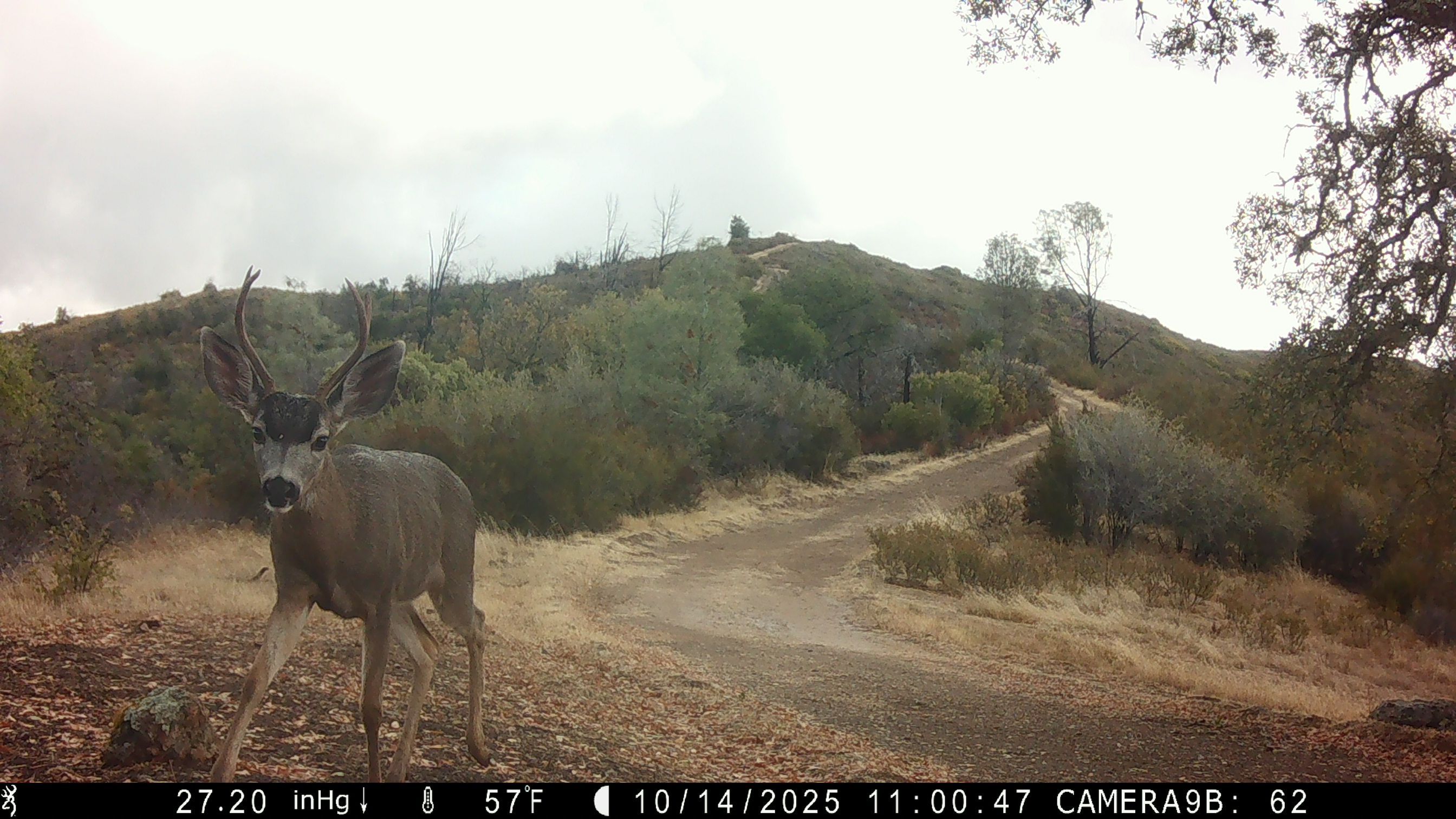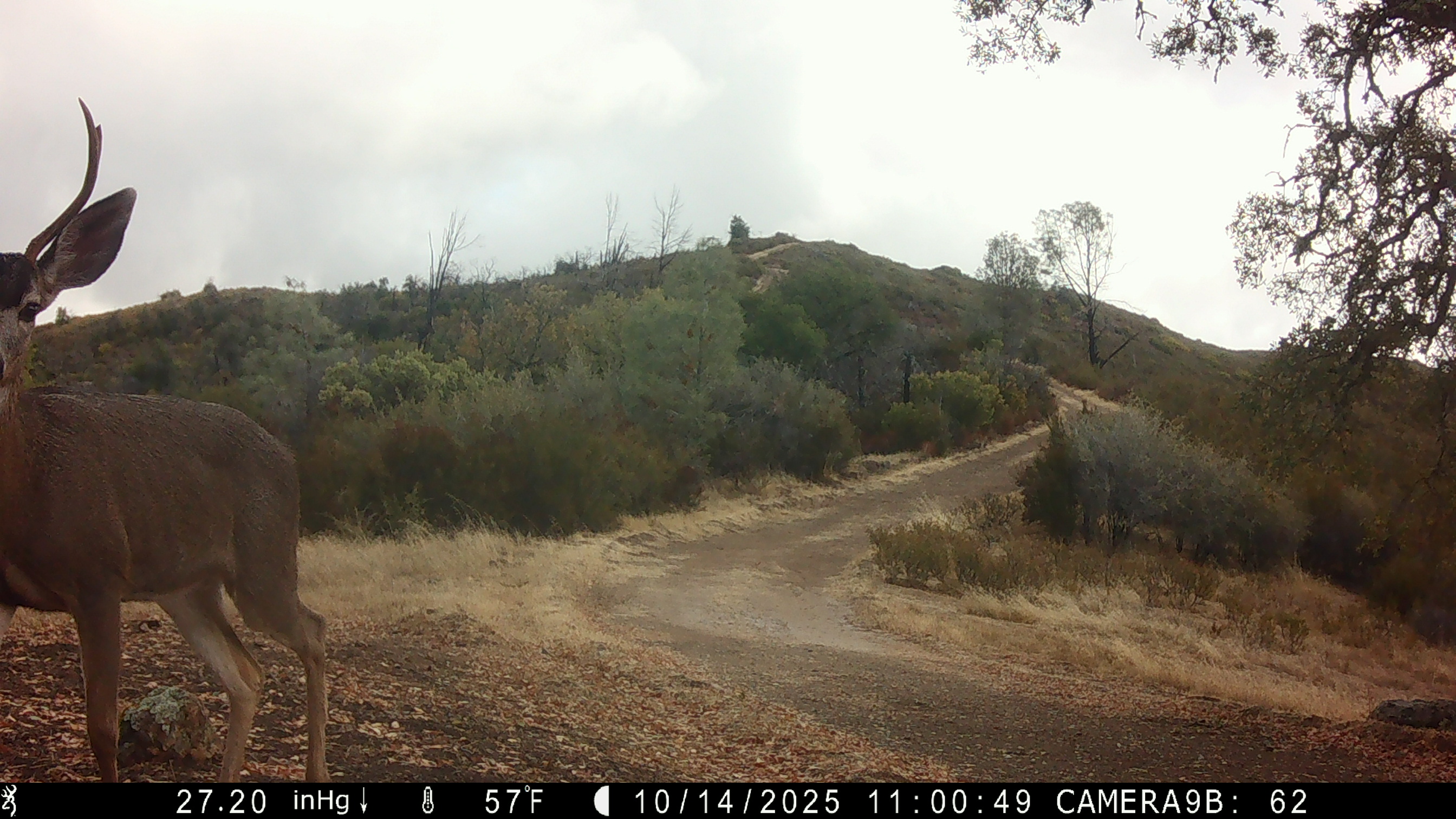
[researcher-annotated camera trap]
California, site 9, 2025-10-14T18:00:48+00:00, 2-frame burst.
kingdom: Animalia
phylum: Chordata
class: Mammalia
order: Artiodactyla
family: Cervidae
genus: Odocoileus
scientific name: Odocoileus hemionus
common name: mule deer